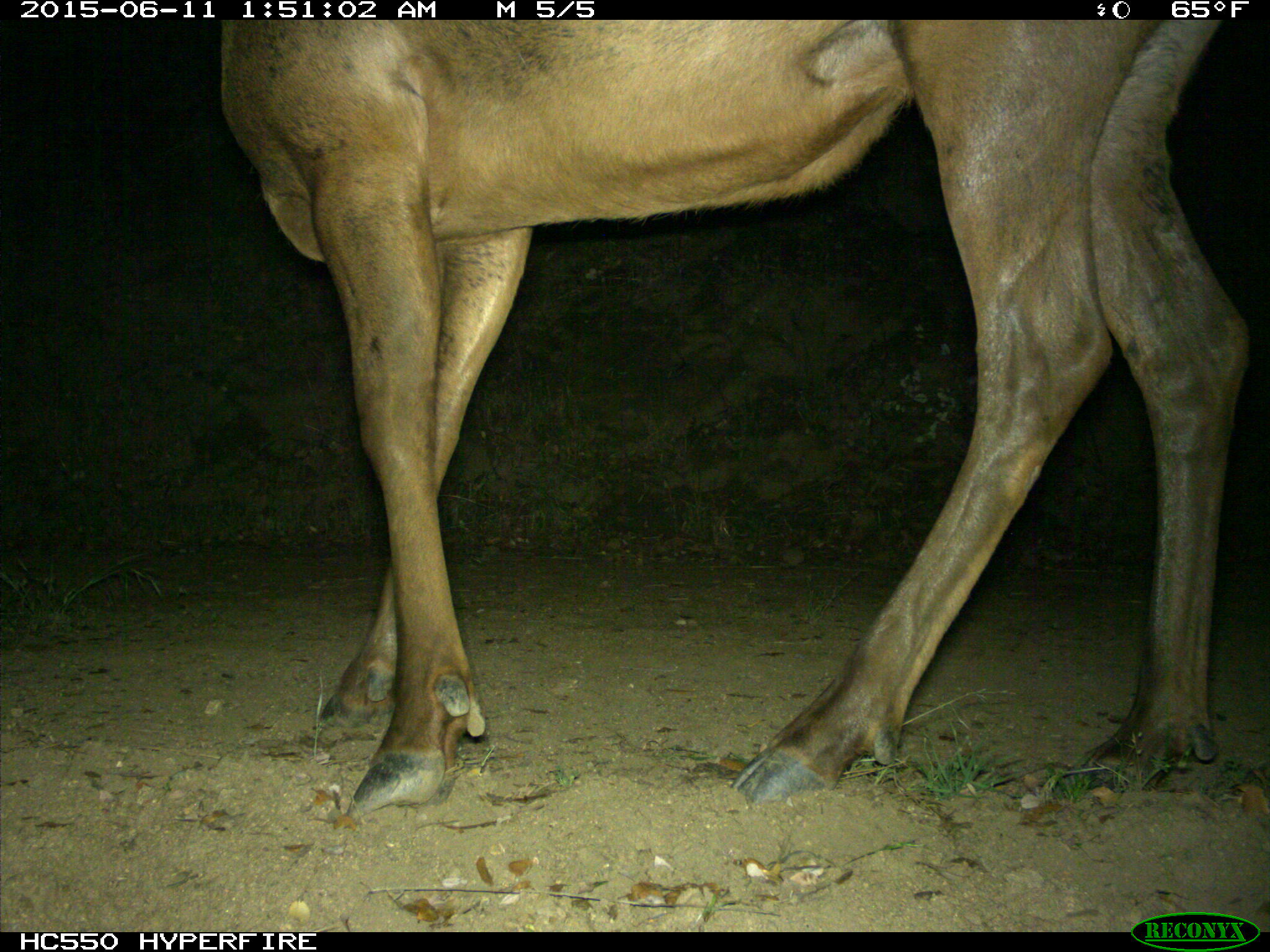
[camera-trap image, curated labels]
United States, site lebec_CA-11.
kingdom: Animalia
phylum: Chordata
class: Mammalia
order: Artiodactyla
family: Cervidae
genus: Cervus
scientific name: Cervus canadensis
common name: elk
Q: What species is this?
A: Cervus canadensis (elk).